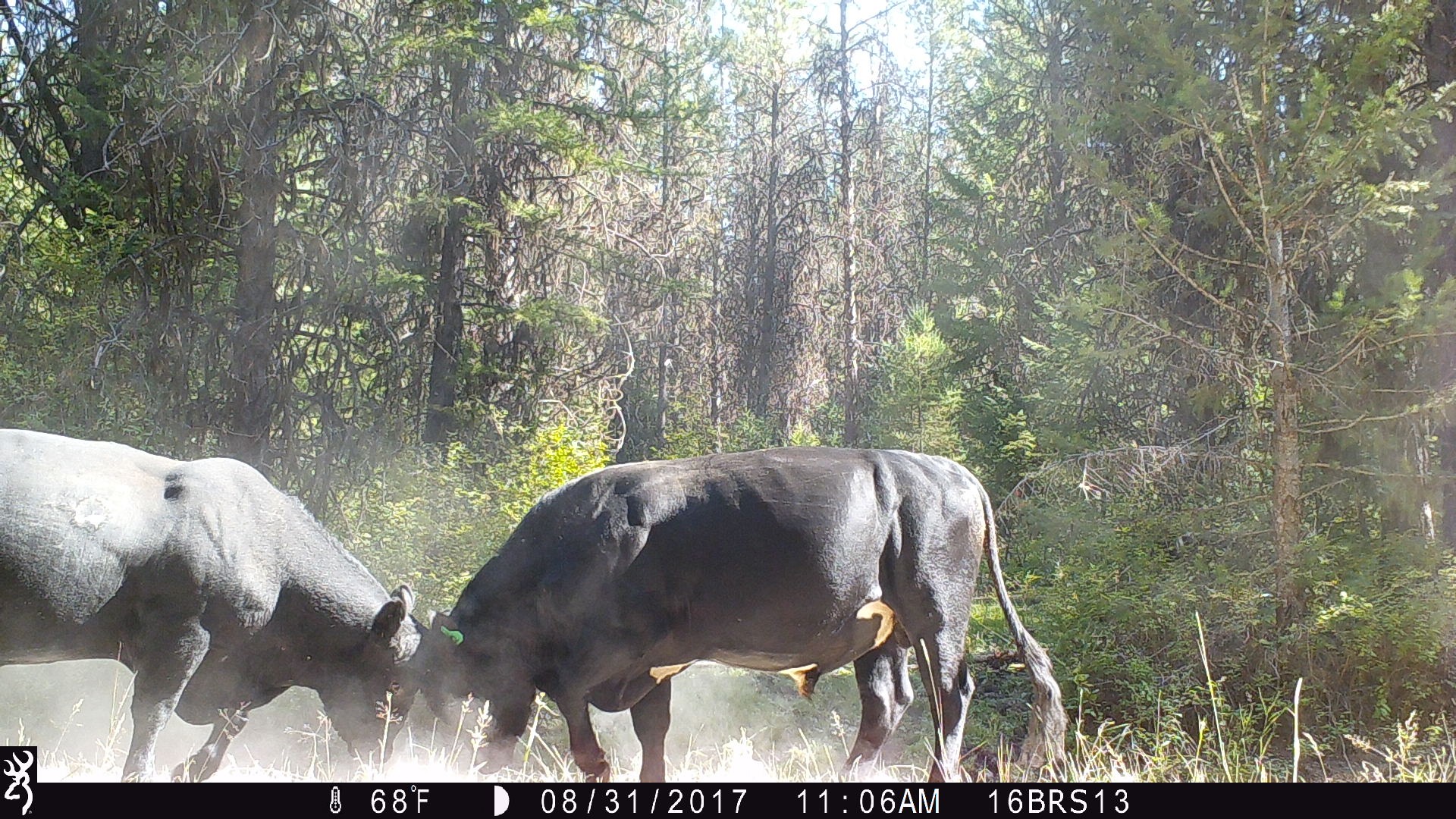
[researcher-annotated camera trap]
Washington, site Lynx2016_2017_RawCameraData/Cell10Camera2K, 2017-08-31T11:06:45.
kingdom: Animalia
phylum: Chordata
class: Mammalia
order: Artiodactyla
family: Bovidae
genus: Bos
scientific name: Bos taurus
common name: domestic cattle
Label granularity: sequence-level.